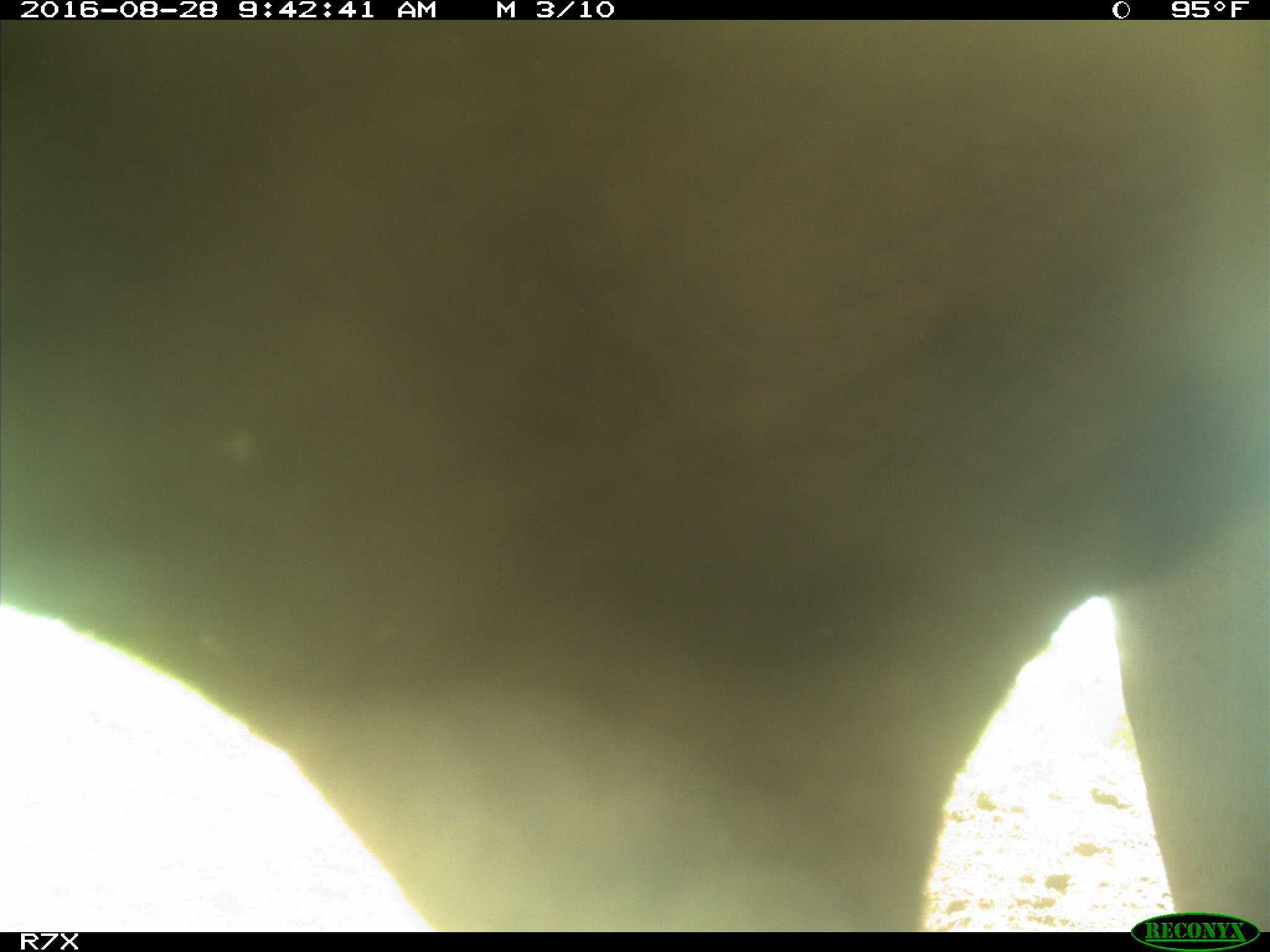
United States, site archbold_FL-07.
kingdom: Animalia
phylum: Chordata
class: Mammalia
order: Artiodactyla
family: Bovidae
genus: Bos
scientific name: Bos taurus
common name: domestic cow